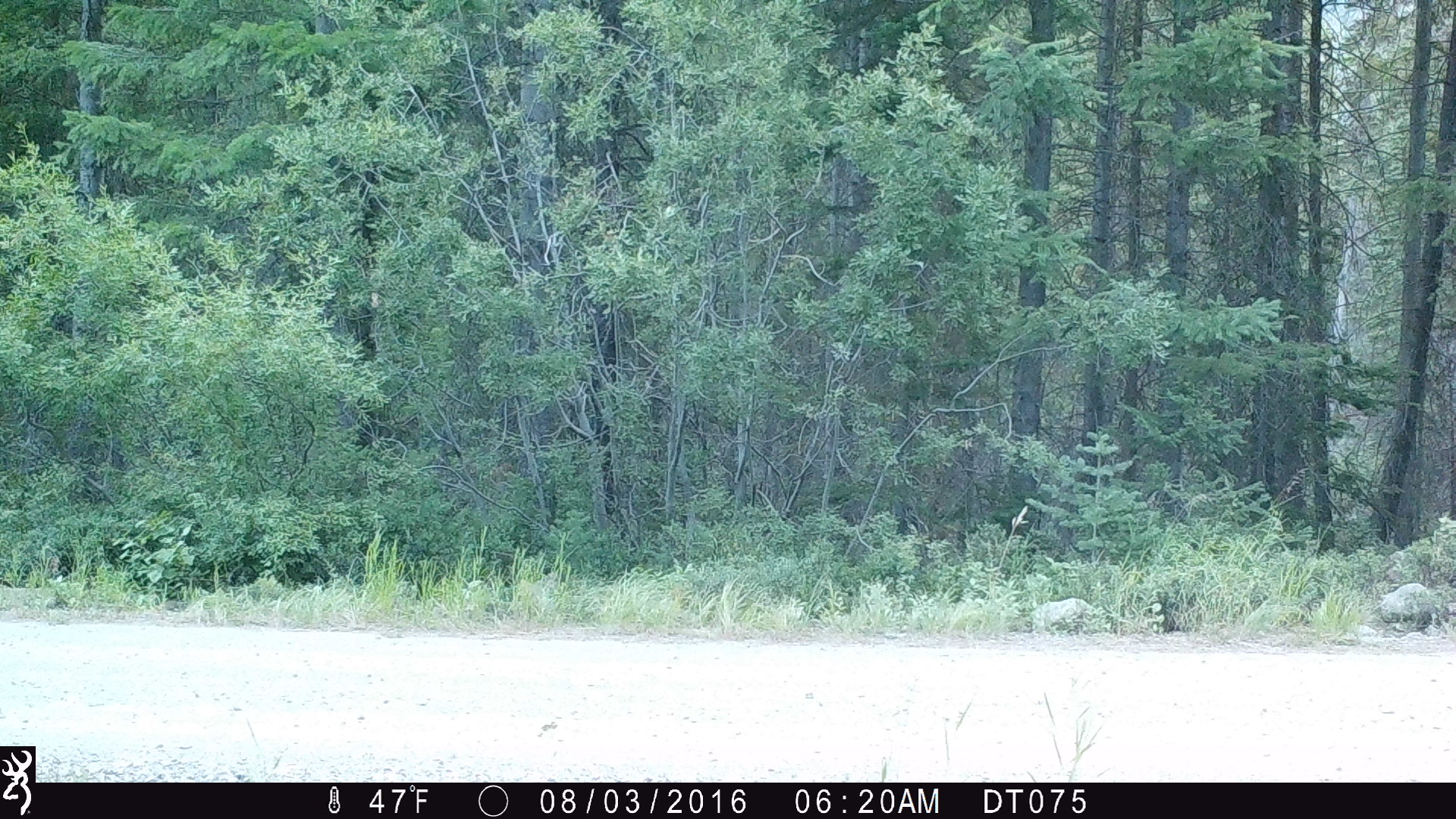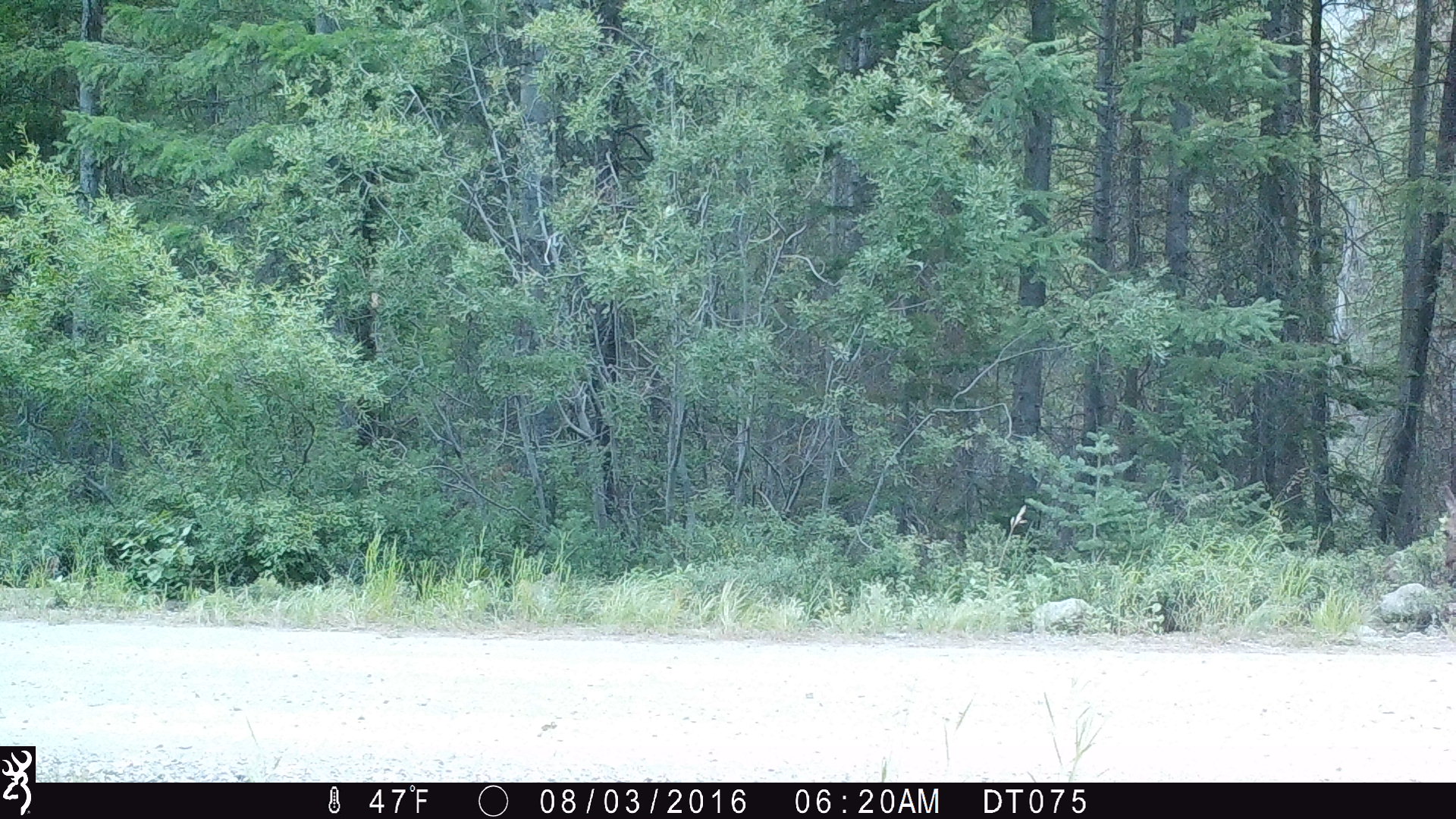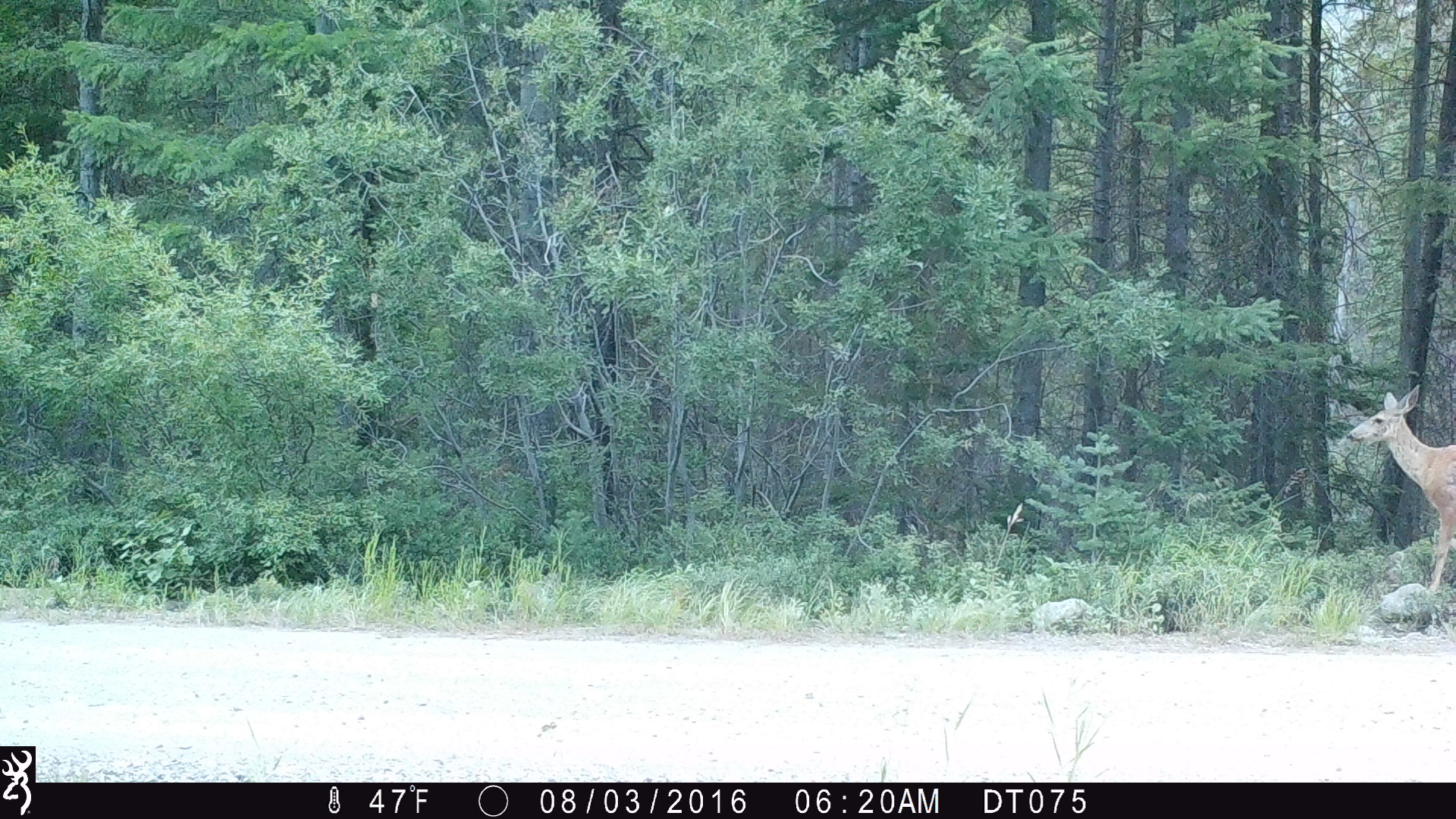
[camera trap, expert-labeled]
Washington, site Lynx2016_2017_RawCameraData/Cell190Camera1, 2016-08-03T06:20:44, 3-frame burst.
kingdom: Animalia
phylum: Chordata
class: Mammalia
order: Artiodactyla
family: Cervidae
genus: Odocoileus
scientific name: Odocoileus hemionus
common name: mule deer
Odocoileus hemionus (mule deer). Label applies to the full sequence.